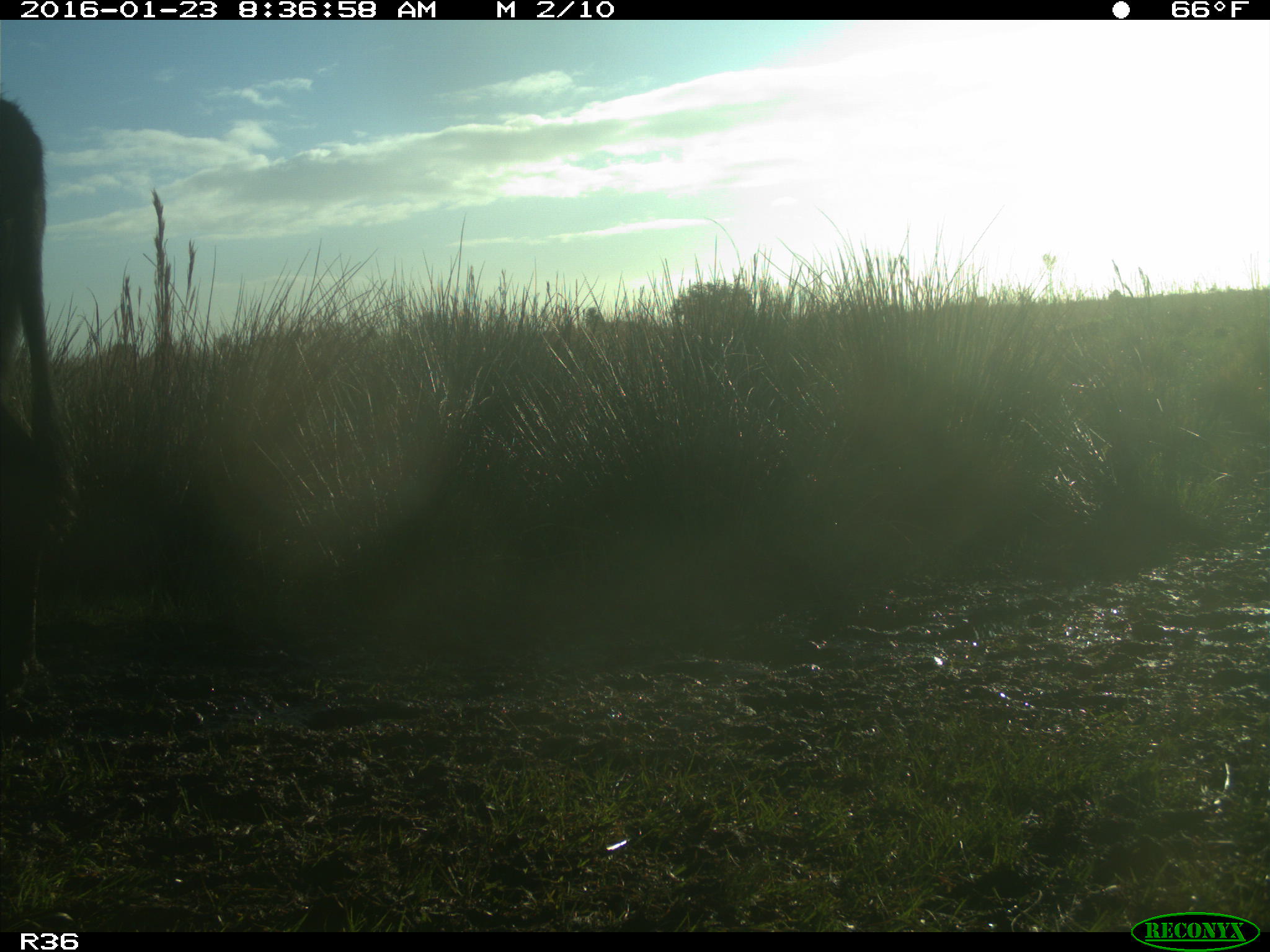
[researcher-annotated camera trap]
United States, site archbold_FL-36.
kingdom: Animalia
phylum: Chordata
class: Mammalia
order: Artiodactyla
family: Bovidae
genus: Bos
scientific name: Bos taurus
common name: domestic cow